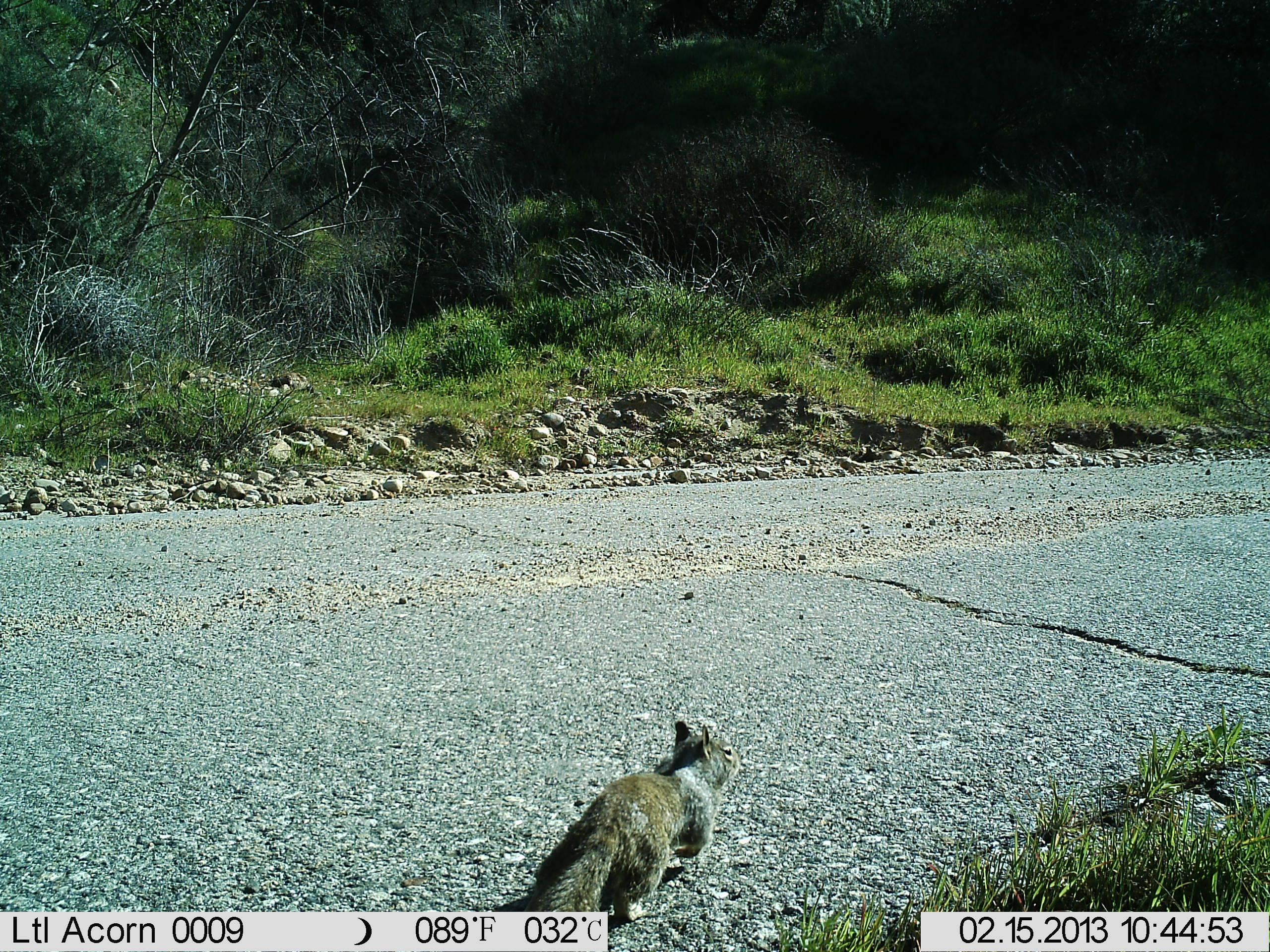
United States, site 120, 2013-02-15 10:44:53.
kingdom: Animalia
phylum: Chordata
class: Mammalia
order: Rodentia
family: Sciuridae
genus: Sciurus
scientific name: Sciurus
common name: squirrel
Squirrel (Sciurus).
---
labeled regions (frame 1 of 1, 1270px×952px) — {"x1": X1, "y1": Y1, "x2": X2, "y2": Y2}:
squirrel: {"x1": 519, "y1": 709, "x2": 746, "y2": 919}